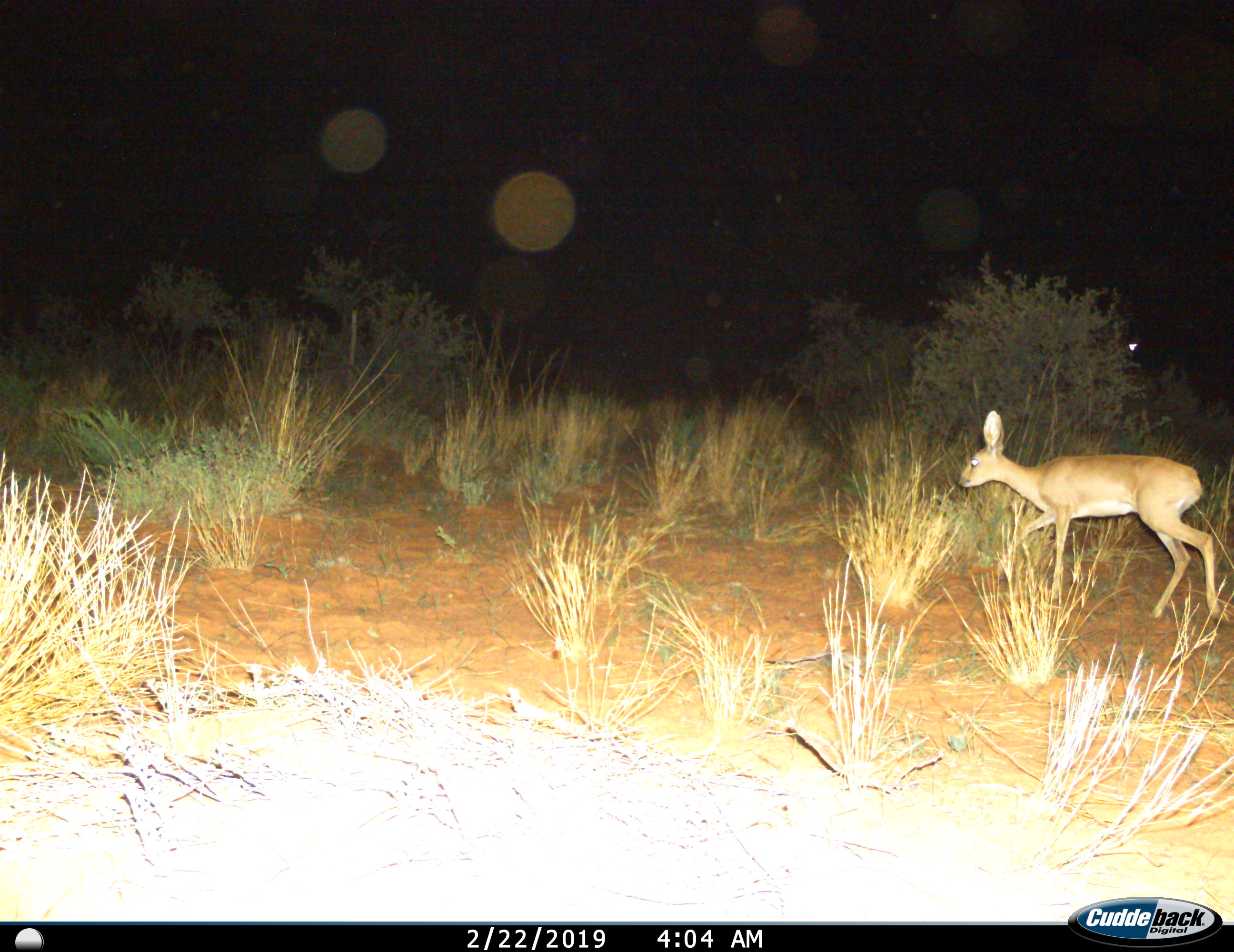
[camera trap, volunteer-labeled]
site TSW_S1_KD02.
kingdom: Animalia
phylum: Chordata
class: Mammalia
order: Artiodactyla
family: Bovidae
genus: Raphicerus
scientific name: Raphicerus campestris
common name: steenbok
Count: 1.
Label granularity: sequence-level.